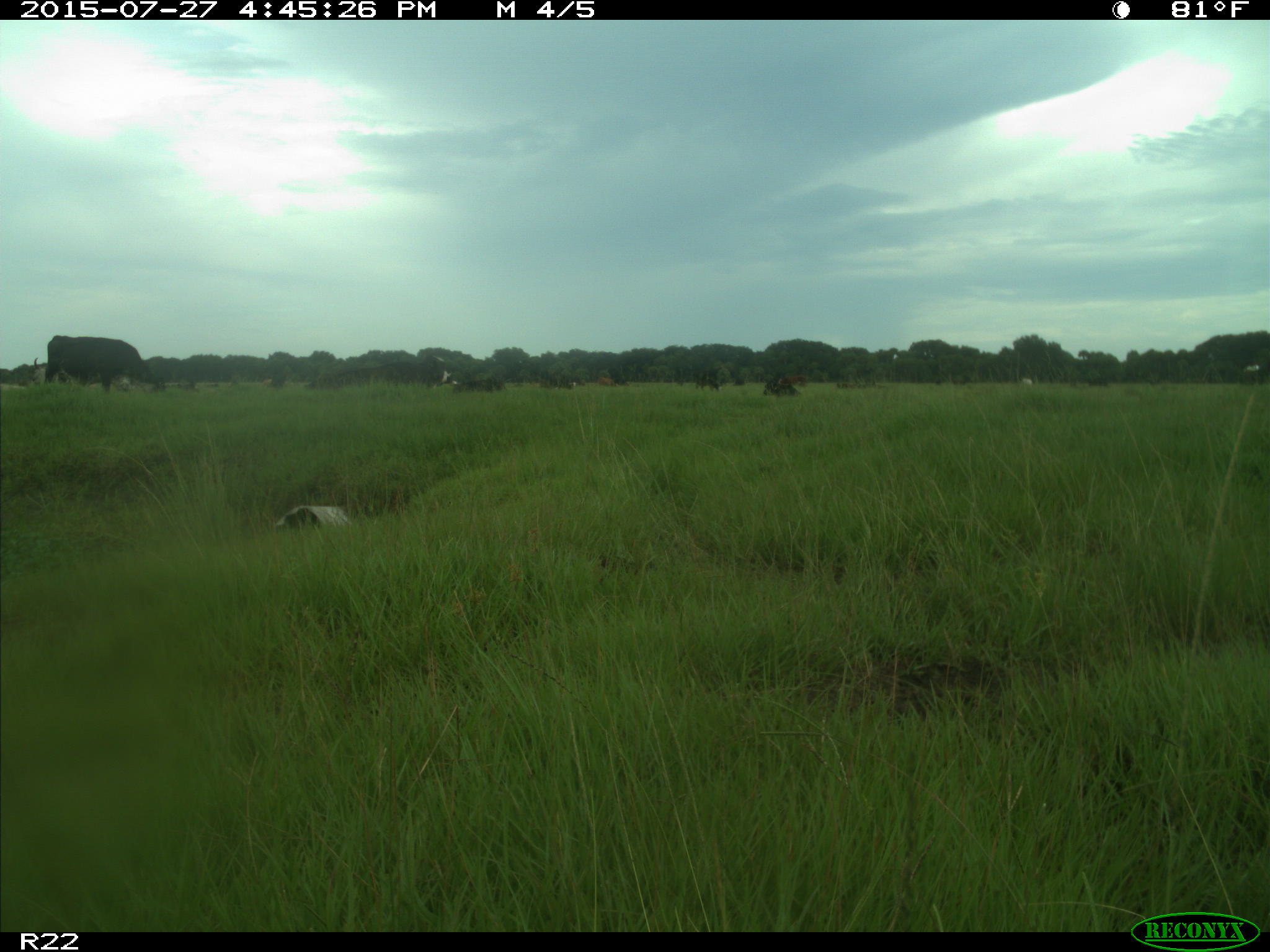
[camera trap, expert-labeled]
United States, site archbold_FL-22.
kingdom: Animalia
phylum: Chordata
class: Mammalia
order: Artiodactyla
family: Bovidae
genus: Bos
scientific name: Bos taurus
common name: domestic cow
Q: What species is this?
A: Bos taurus (domestic cow).